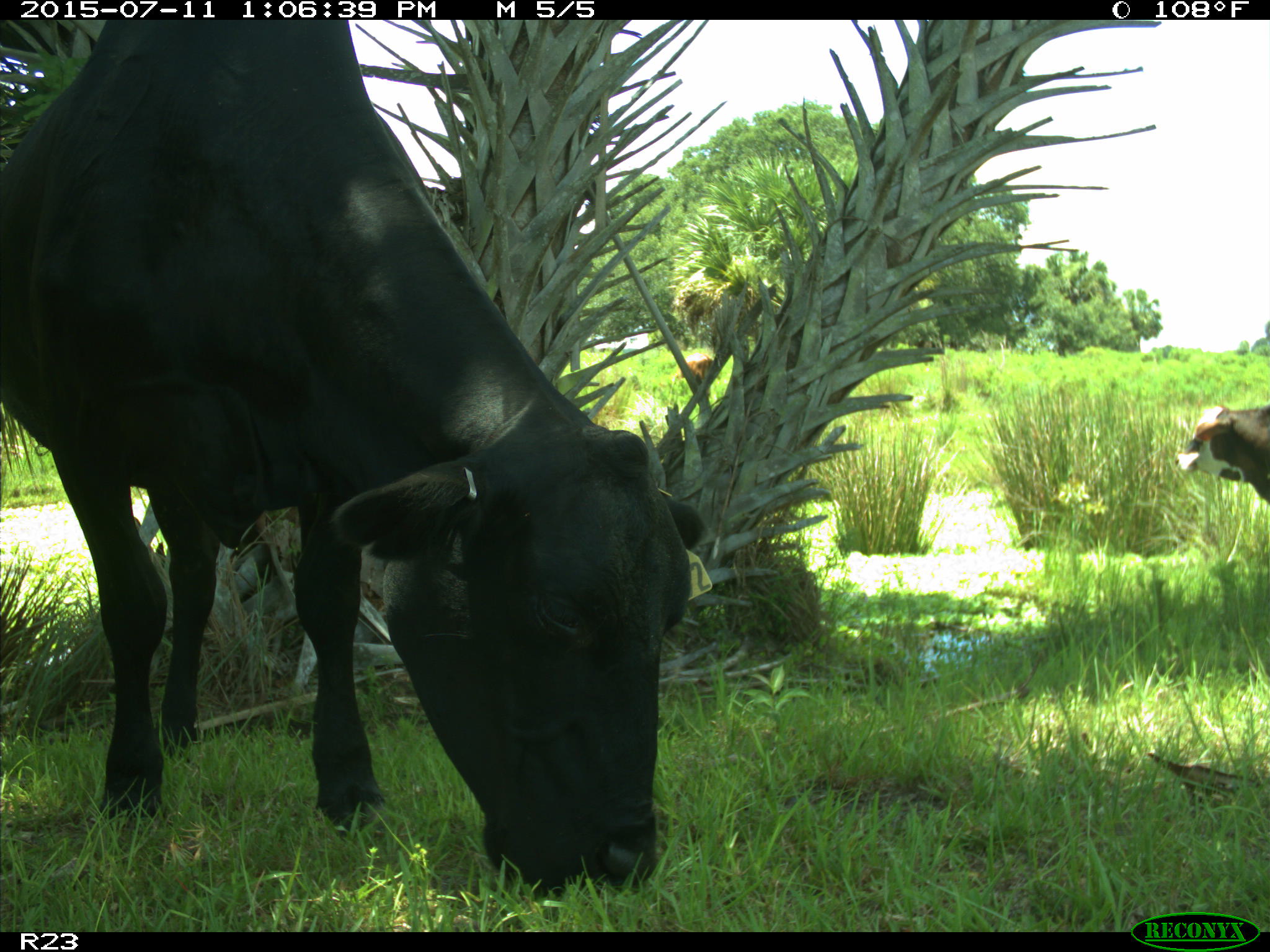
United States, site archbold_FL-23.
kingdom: Animalia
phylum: Chordata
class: Mammalia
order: Artiodactyla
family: Bovidae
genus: Bos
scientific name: Bos taurus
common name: domestic cow